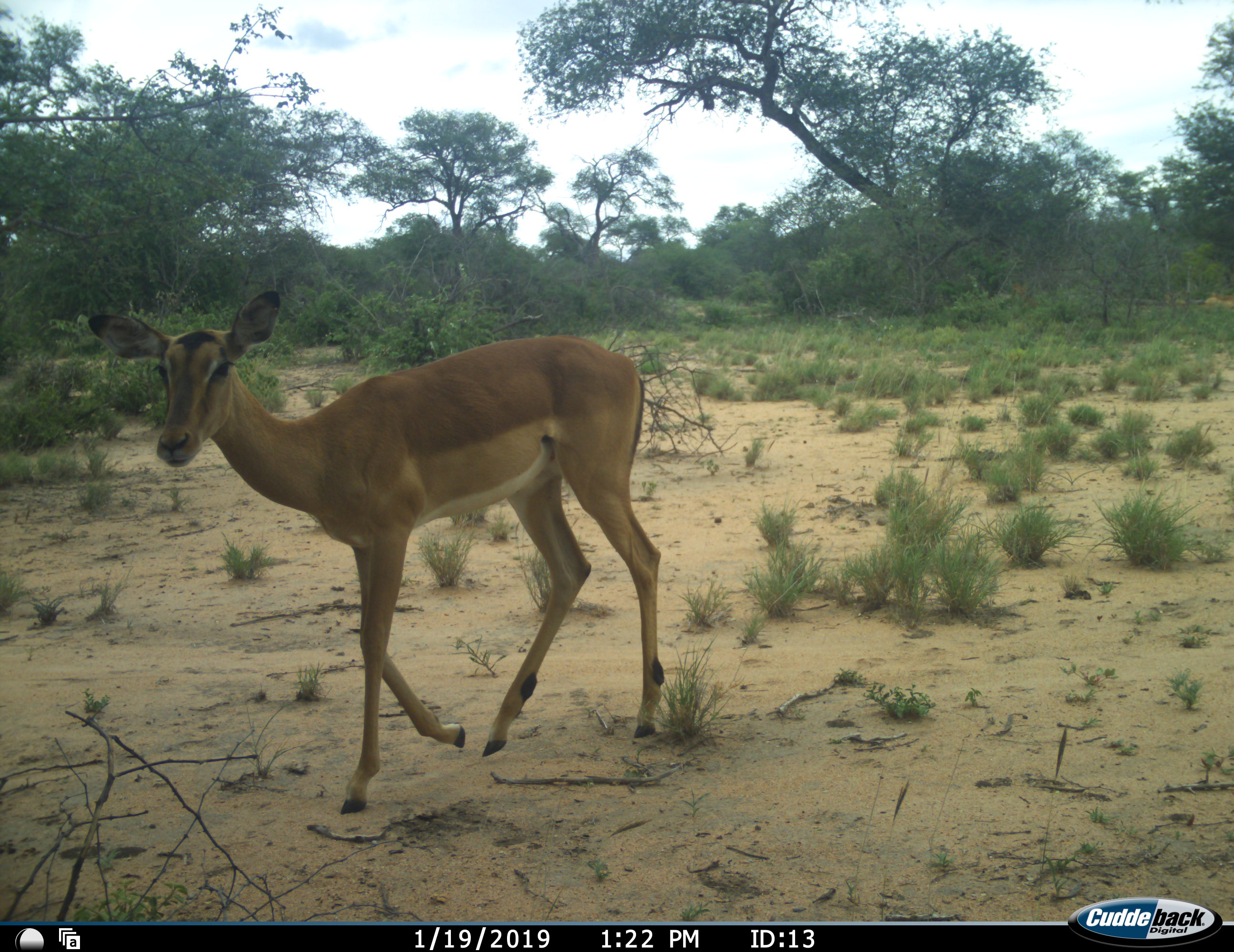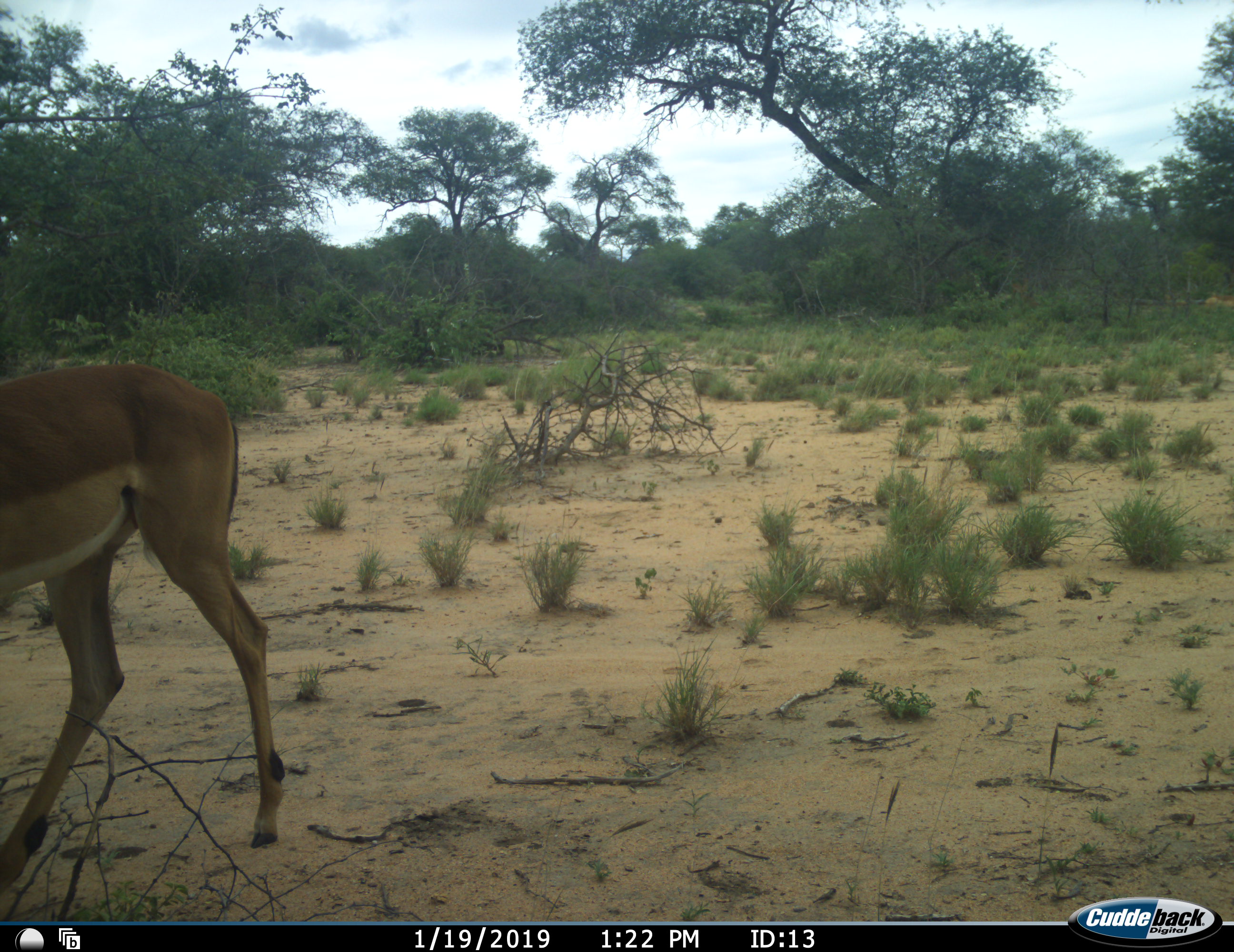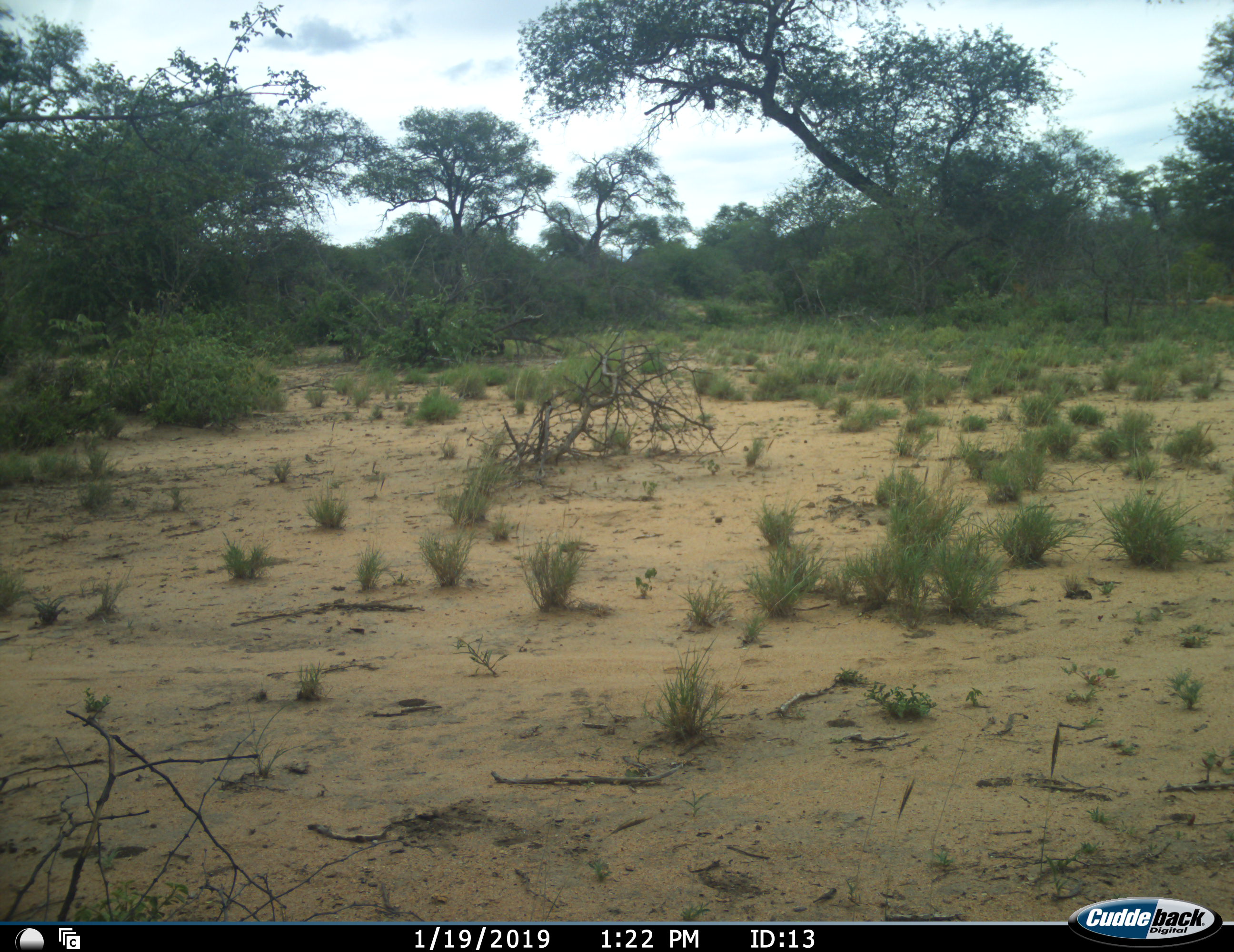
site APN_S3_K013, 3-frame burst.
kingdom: Animalia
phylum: Chordata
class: Mammalia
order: Artiodactyla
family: Bovidae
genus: Aepyceros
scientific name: Aepyceros melampus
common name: impala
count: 1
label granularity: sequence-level